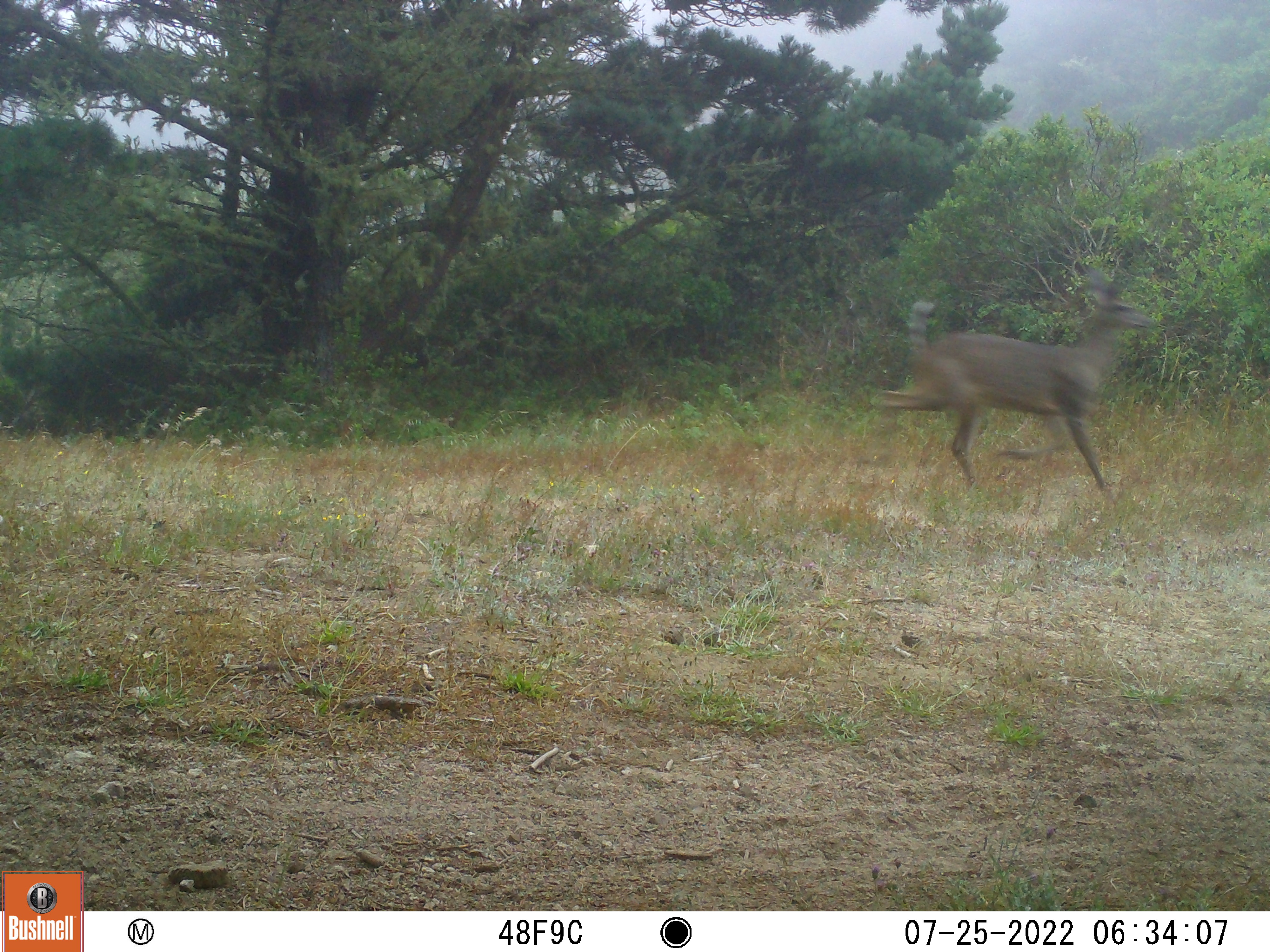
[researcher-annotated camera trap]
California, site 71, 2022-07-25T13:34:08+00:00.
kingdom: Animalia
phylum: Chordata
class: Mammalia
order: Artiodactyla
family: Cervidae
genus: Odocoileus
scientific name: Odocoileus hemionus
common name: mule deer